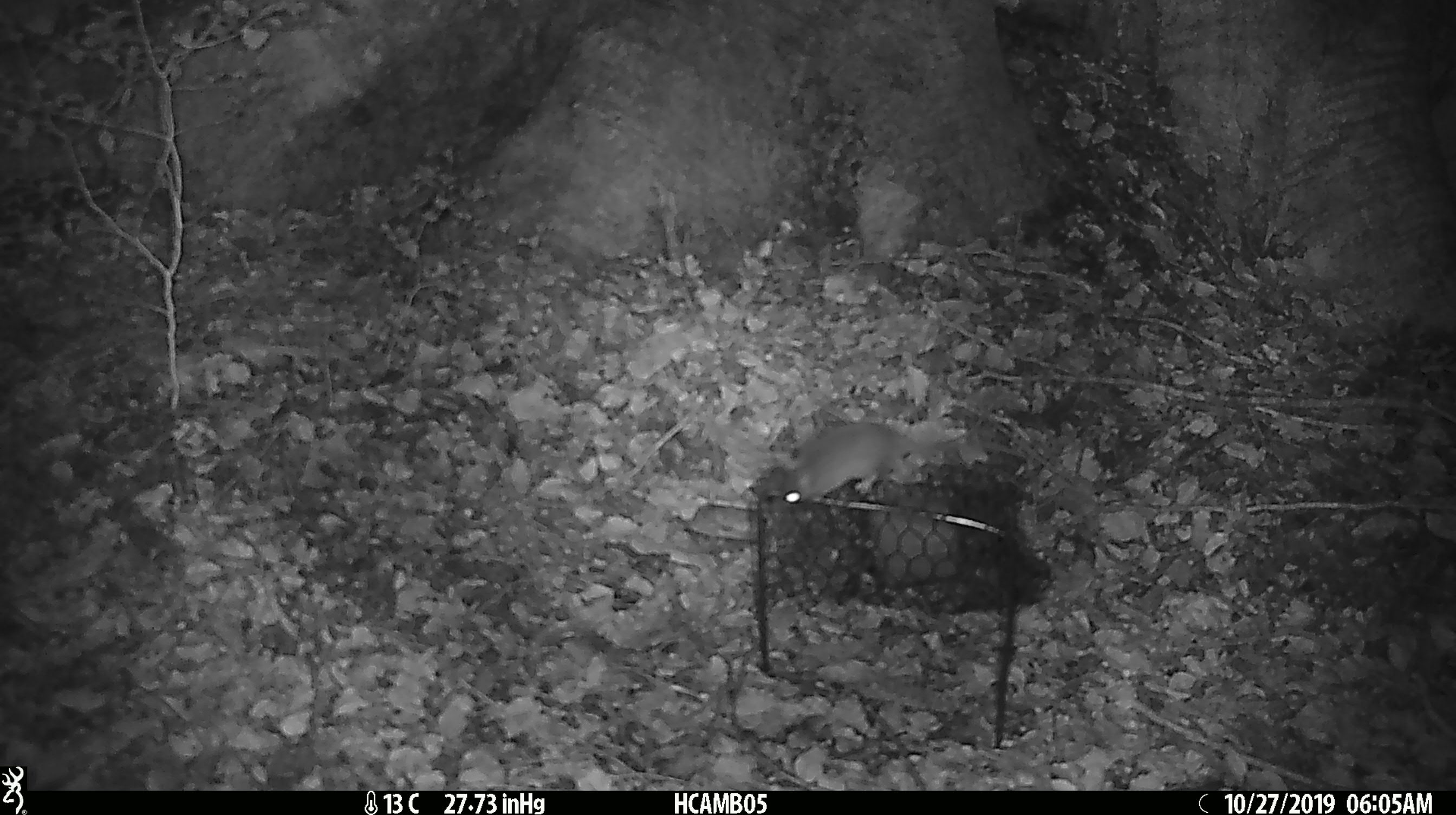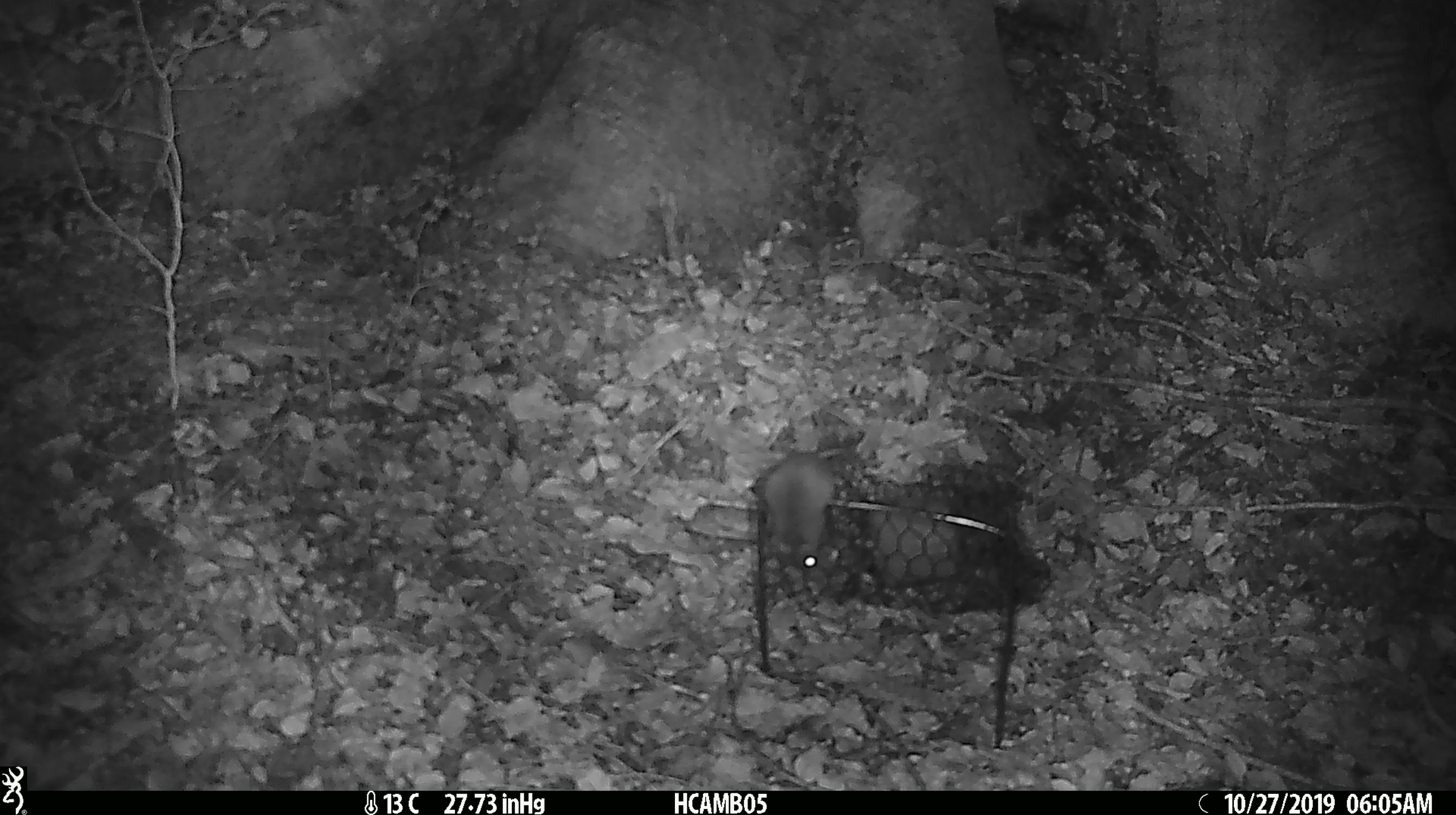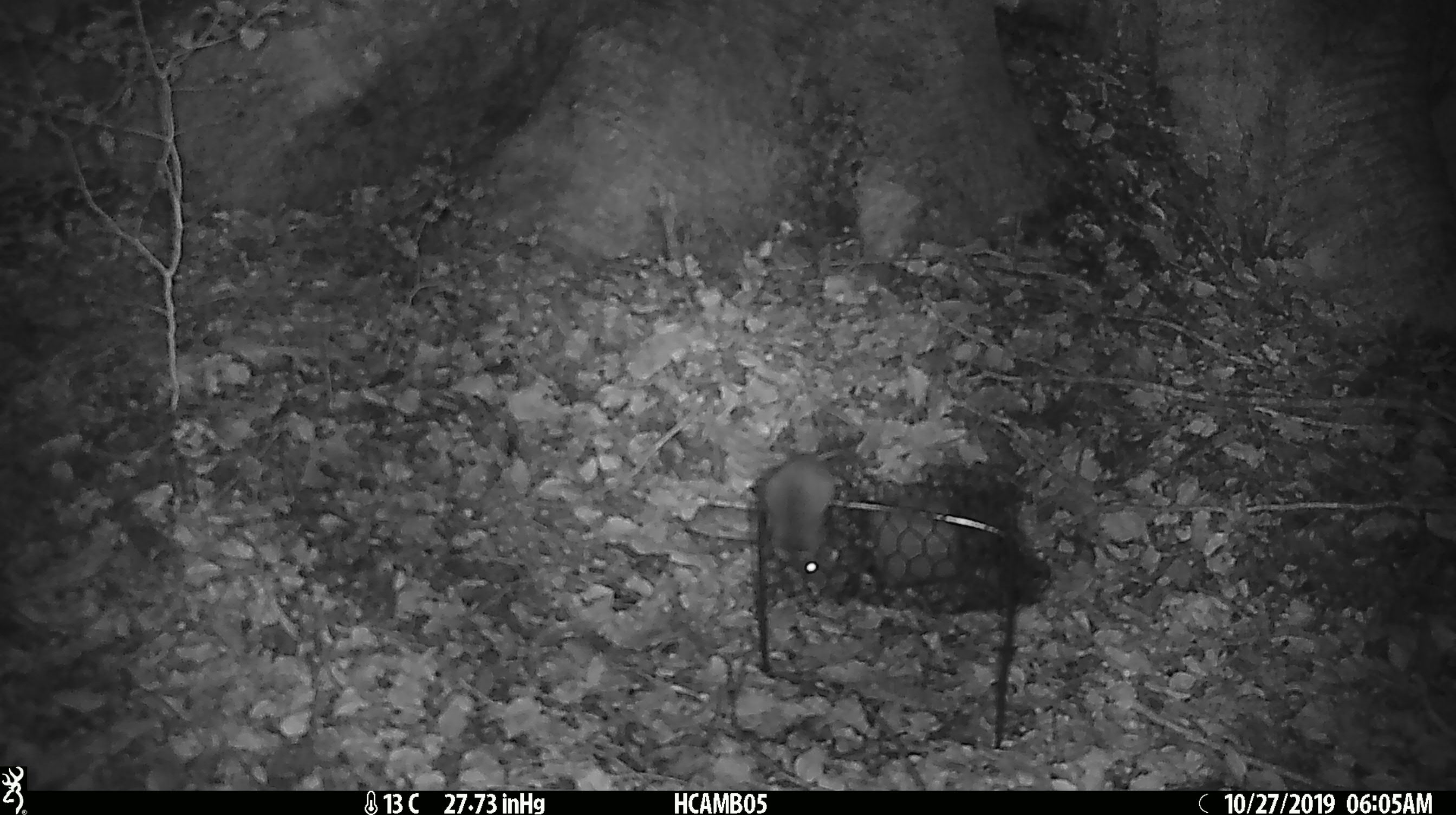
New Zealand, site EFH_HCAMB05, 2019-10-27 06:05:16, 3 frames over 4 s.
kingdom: Animalia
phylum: Chordata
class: Mammalia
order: Rodentia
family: Muridae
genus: Mus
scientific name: Mus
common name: mouse